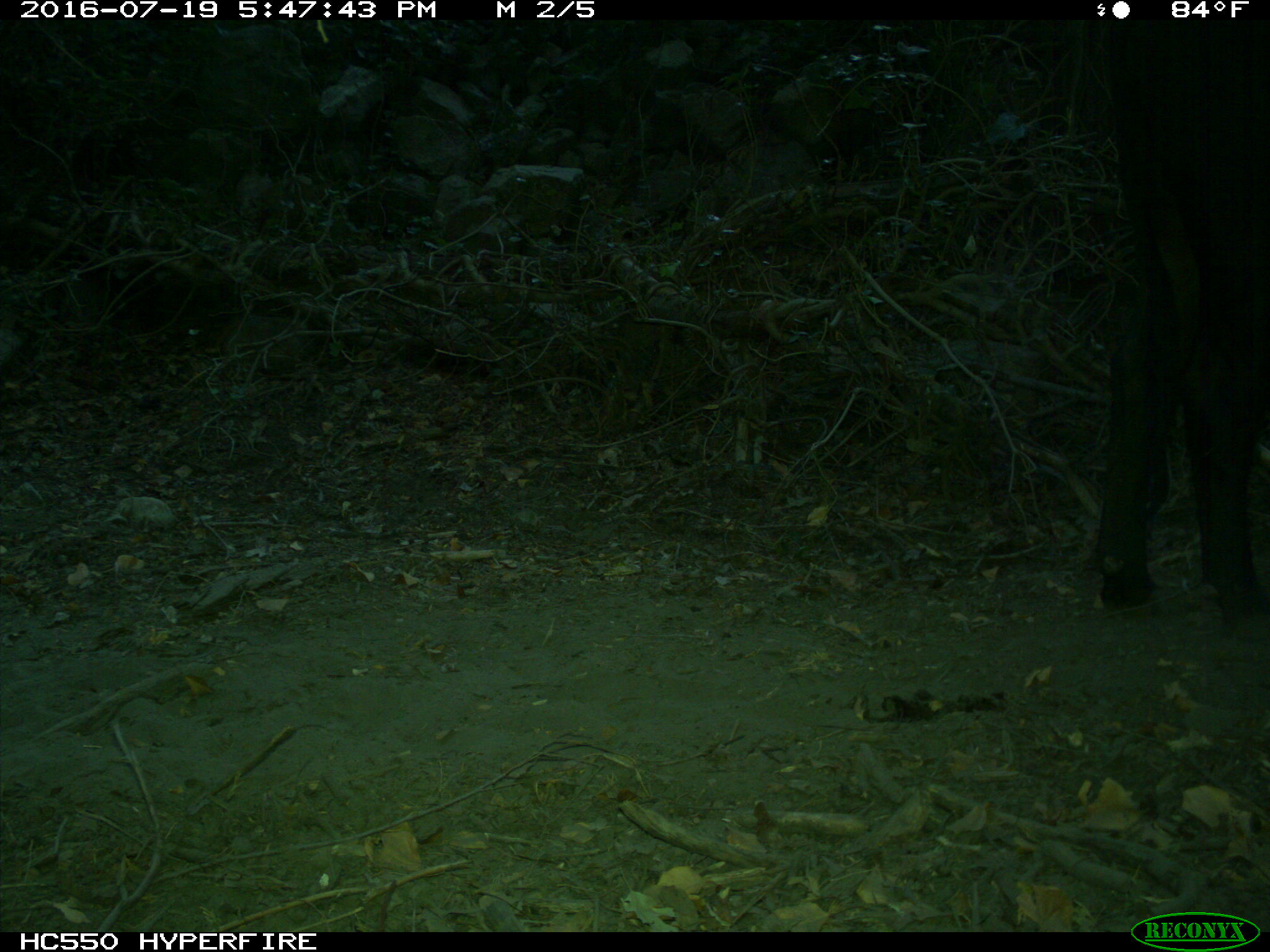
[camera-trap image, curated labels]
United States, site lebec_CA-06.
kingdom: Animalia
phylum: Chordata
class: Mammalia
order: Artiodactyla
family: Bovidae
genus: Bos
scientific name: Bos taurus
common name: domestic cow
Bos taurus (domestic cow).